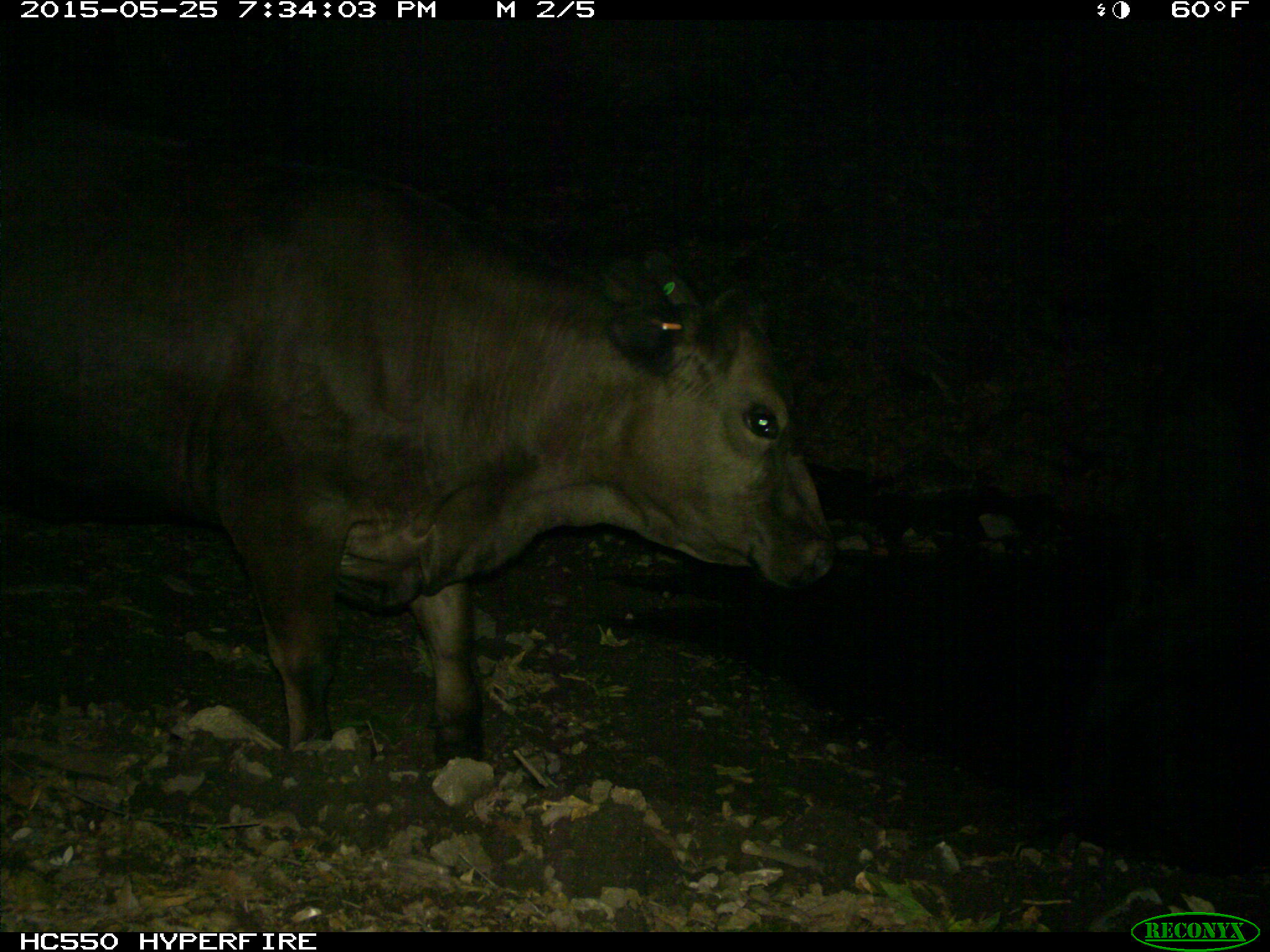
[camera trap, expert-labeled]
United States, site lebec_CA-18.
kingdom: Animalia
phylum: Chordata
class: Mammalia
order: Artiodactyla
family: Bovidae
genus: Bos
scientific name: Bos taurus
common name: domestic cow